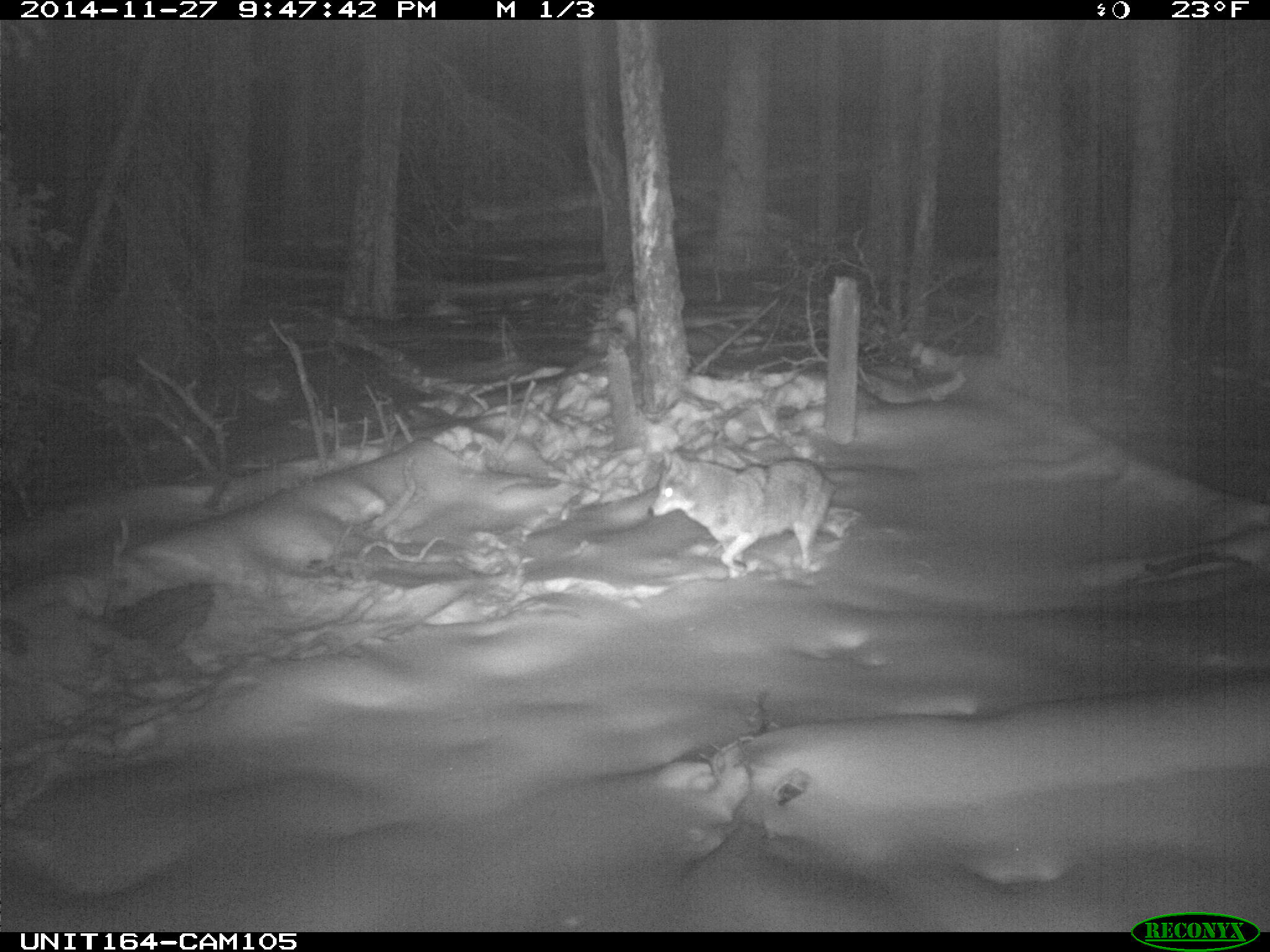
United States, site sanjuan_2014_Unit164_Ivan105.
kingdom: Animalia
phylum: Chordata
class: Mammalia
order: Carnivora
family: Canidae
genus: Canis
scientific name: Canis latrans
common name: coyote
Canis latrans (coyote).